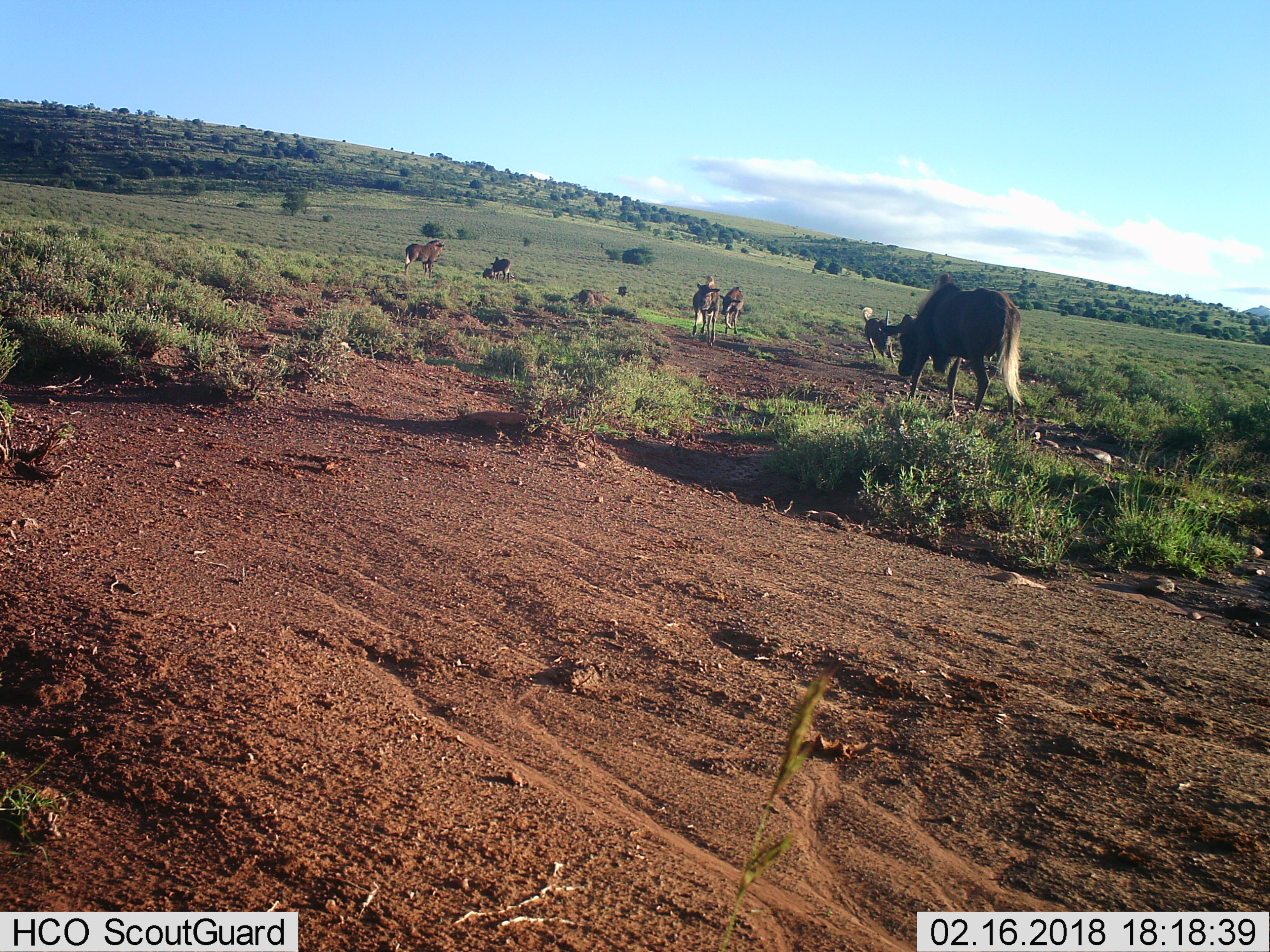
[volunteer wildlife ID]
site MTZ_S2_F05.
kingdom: Animalia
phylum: Chordata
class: Mammalia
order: Artiodactyla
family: Bovidae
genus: Connochaetes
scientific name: Connochaetes gnou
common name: black wildebeest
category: wildebeestblack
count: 8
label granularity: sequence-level